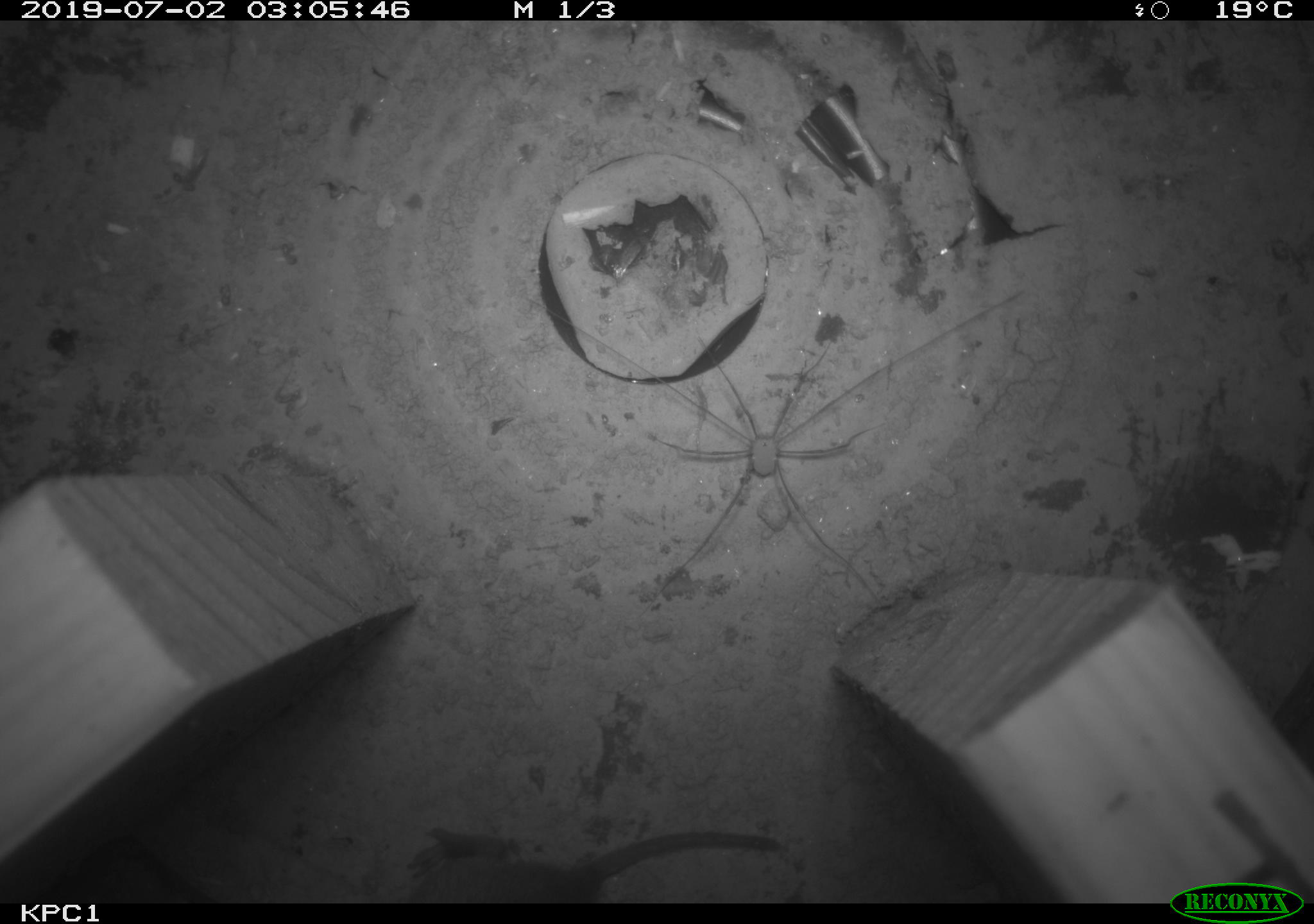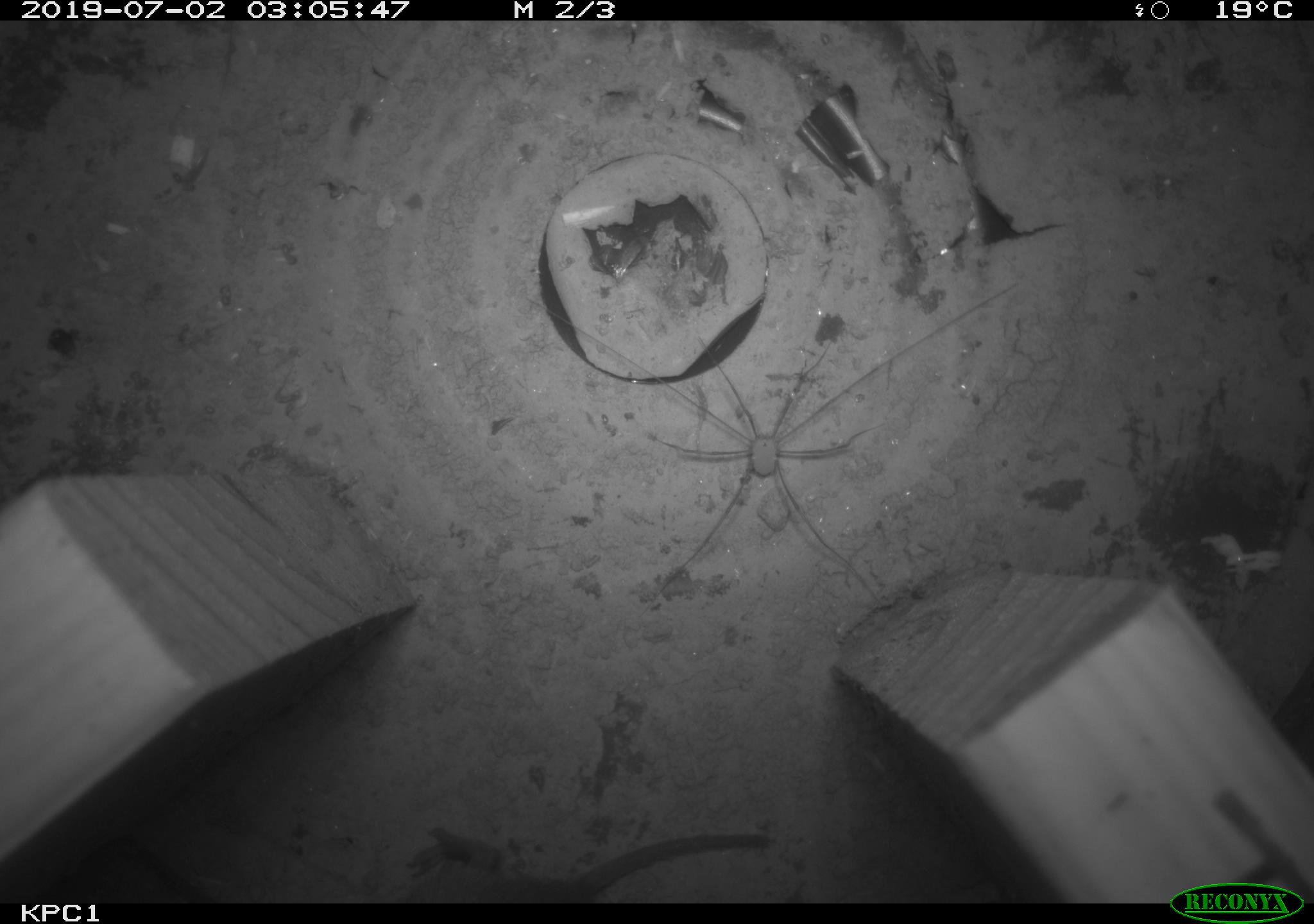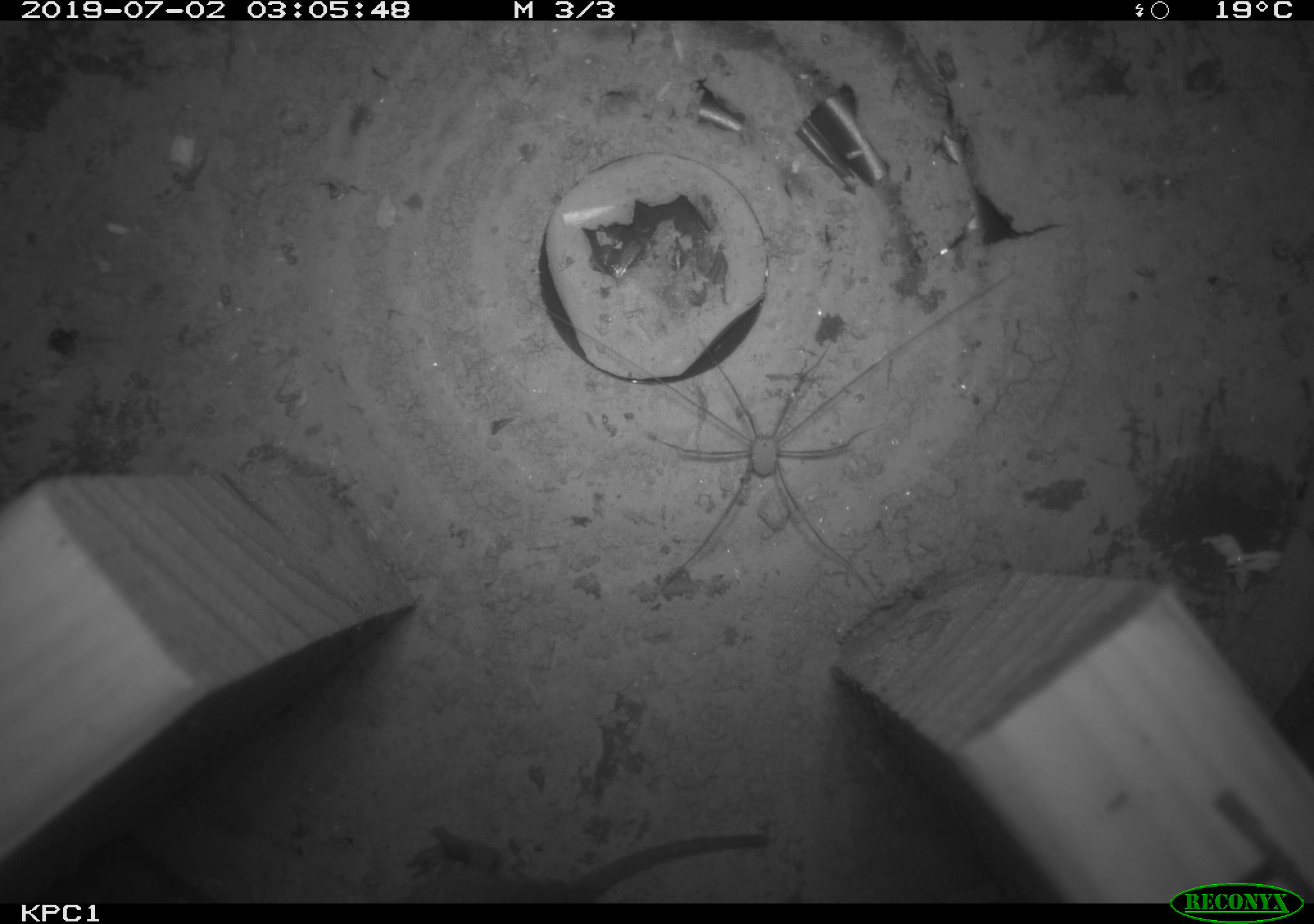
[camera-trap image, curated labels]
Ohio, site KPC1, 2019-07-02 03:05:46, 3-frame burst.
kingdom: Animalia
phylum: Chordata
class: Mammalia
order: Rodentia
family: Cricetidae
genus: Microtus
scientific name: Microtus pennsylvanicus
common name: meadow vole